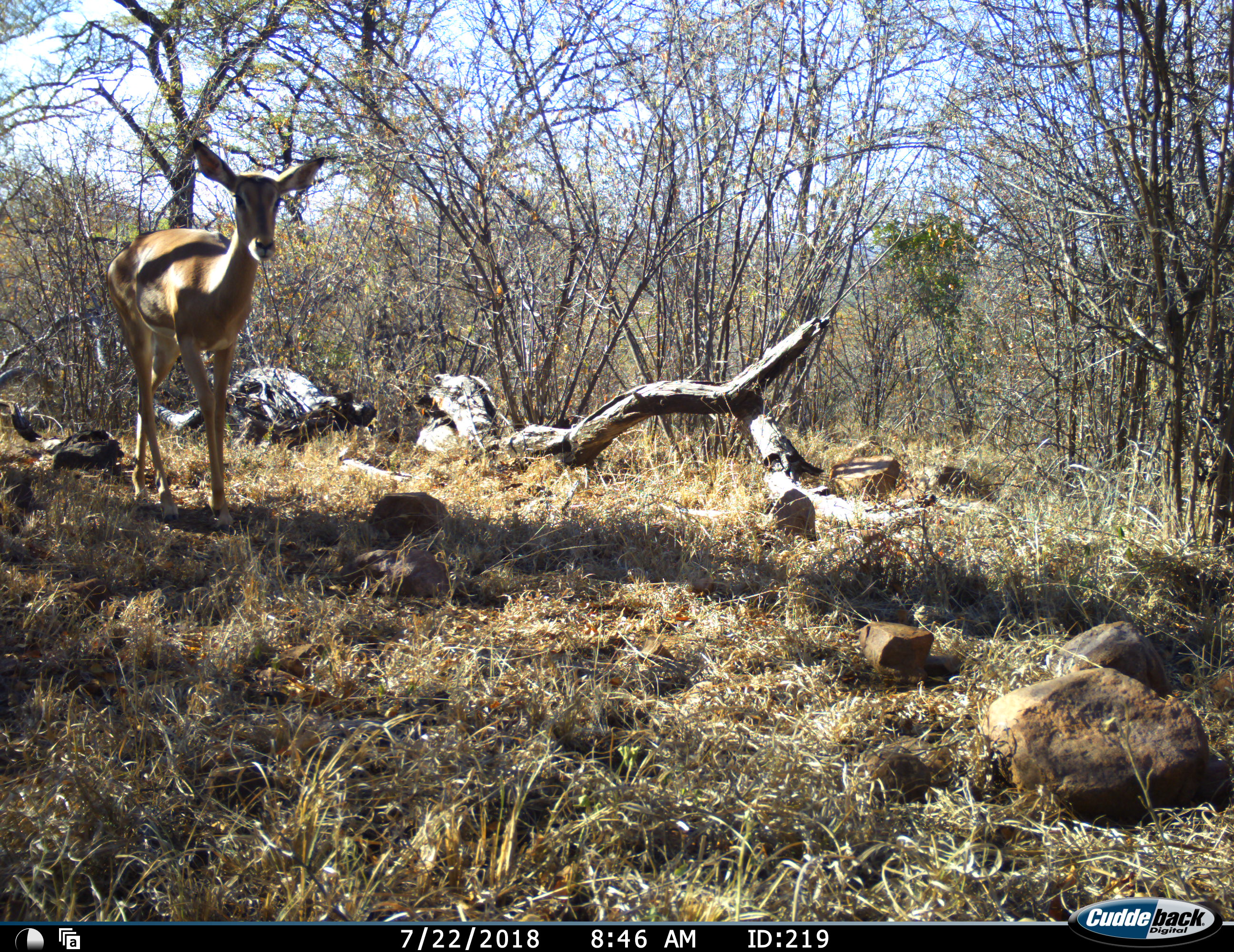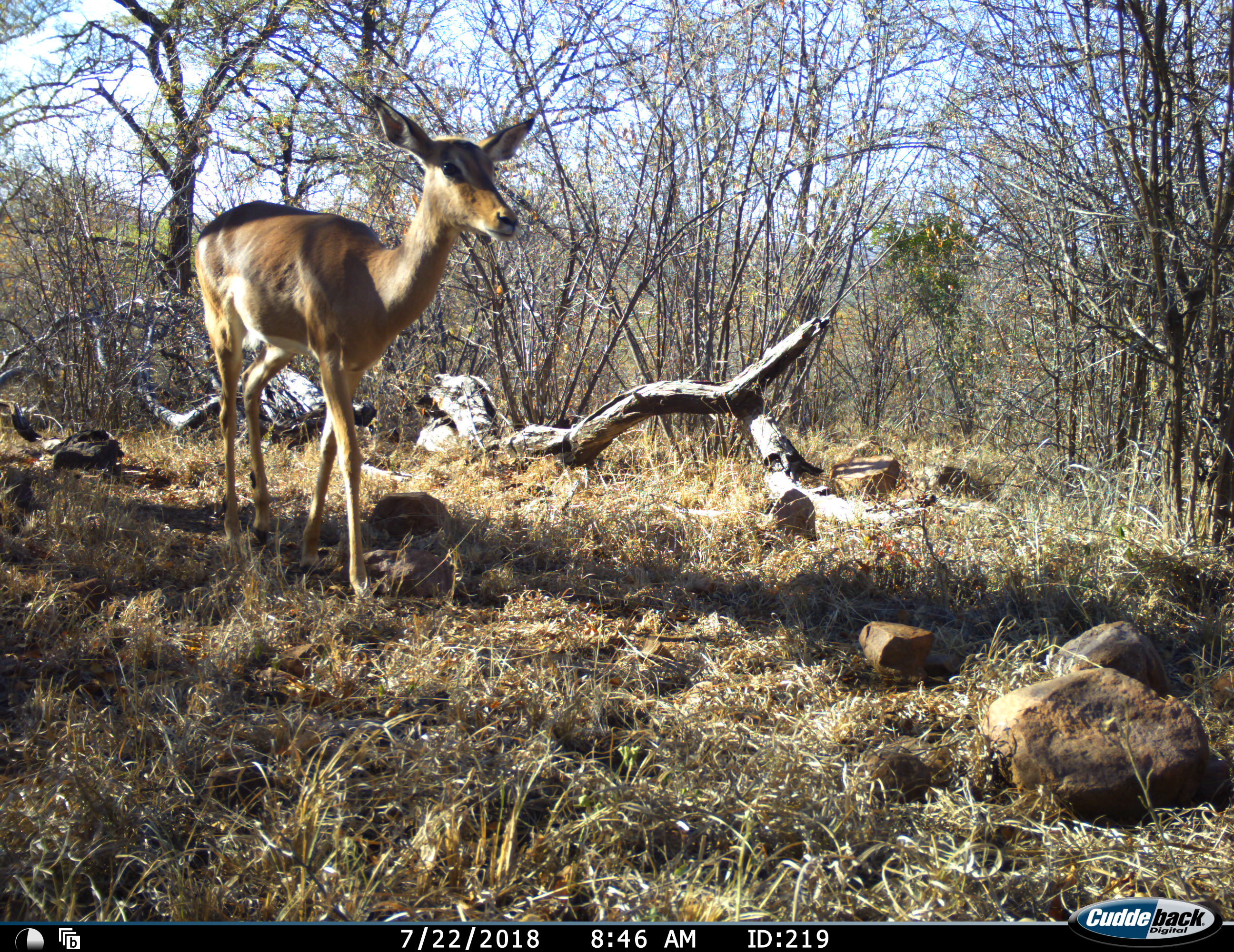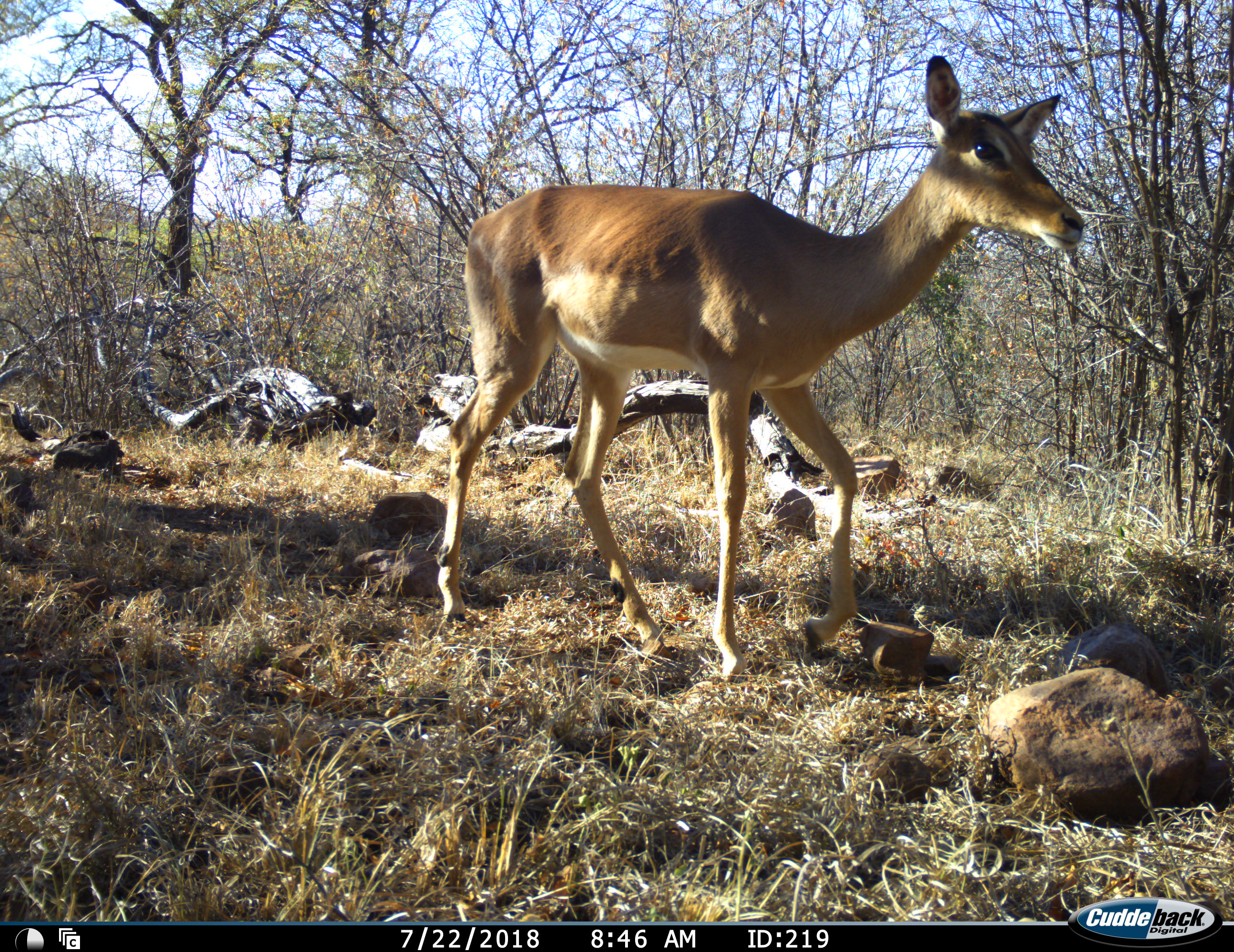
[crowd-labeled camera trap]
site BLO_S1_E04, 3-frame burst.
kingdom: Animalia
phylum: Chordata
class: Mammalia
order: Artiodactyla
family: Bovidae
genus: Aepyceros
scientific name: Aepyceros melampus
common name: impala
Impala (Aepyceros melampus), count 1. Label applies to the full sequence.